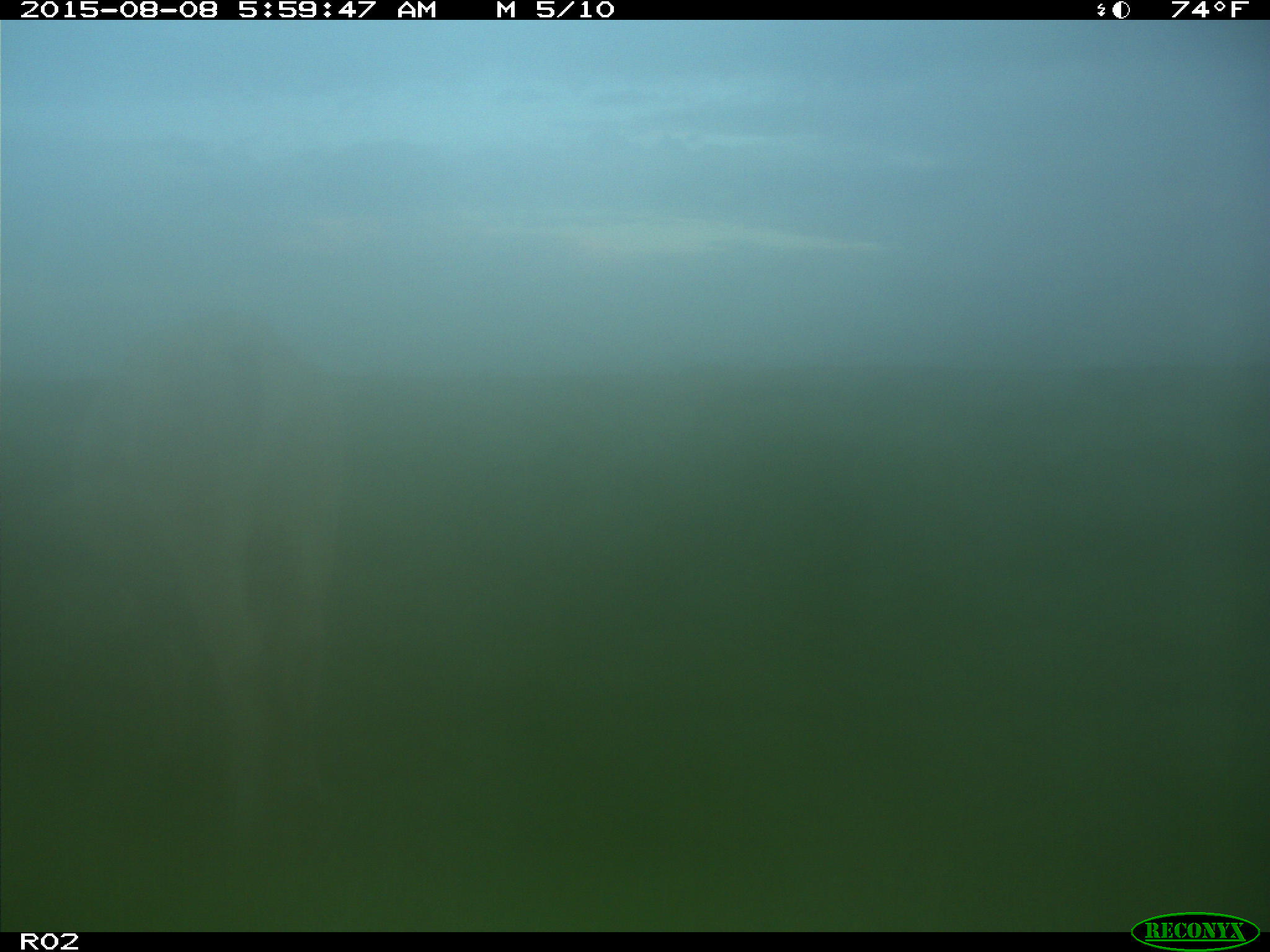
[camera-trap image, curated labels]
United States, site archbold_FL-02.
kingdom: Animalia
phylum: Chordata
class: Mammalia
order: Artiodactyla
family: Bovidae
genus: Bos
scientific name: Bos taurus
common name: domestic cow